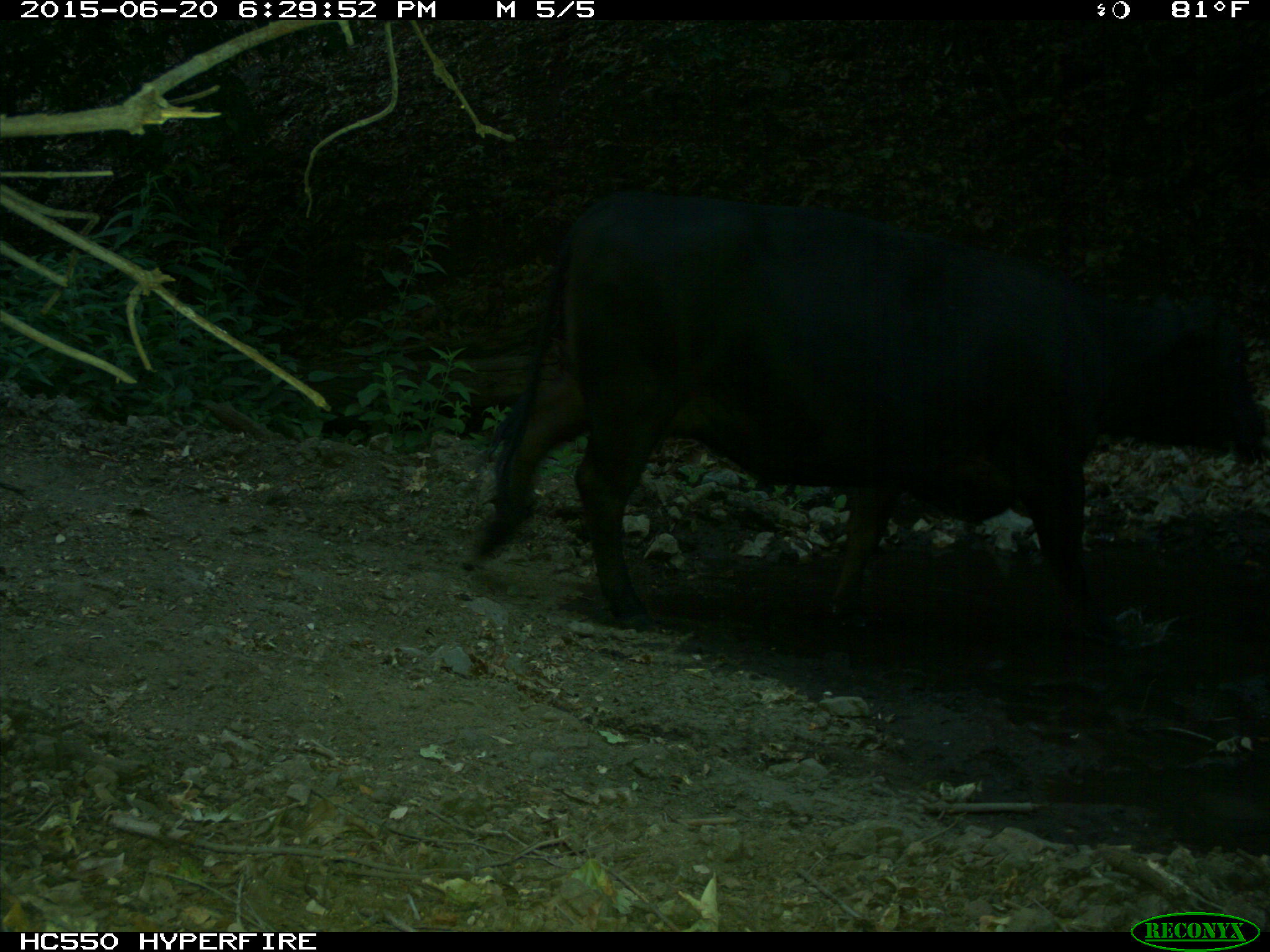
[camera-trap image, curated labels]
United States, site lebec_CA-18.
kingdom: Animalia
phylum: Chordata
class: Mammalia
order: Artiodactyla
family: Bovidae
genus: Bos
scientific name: Bos taurus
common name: domestic cow